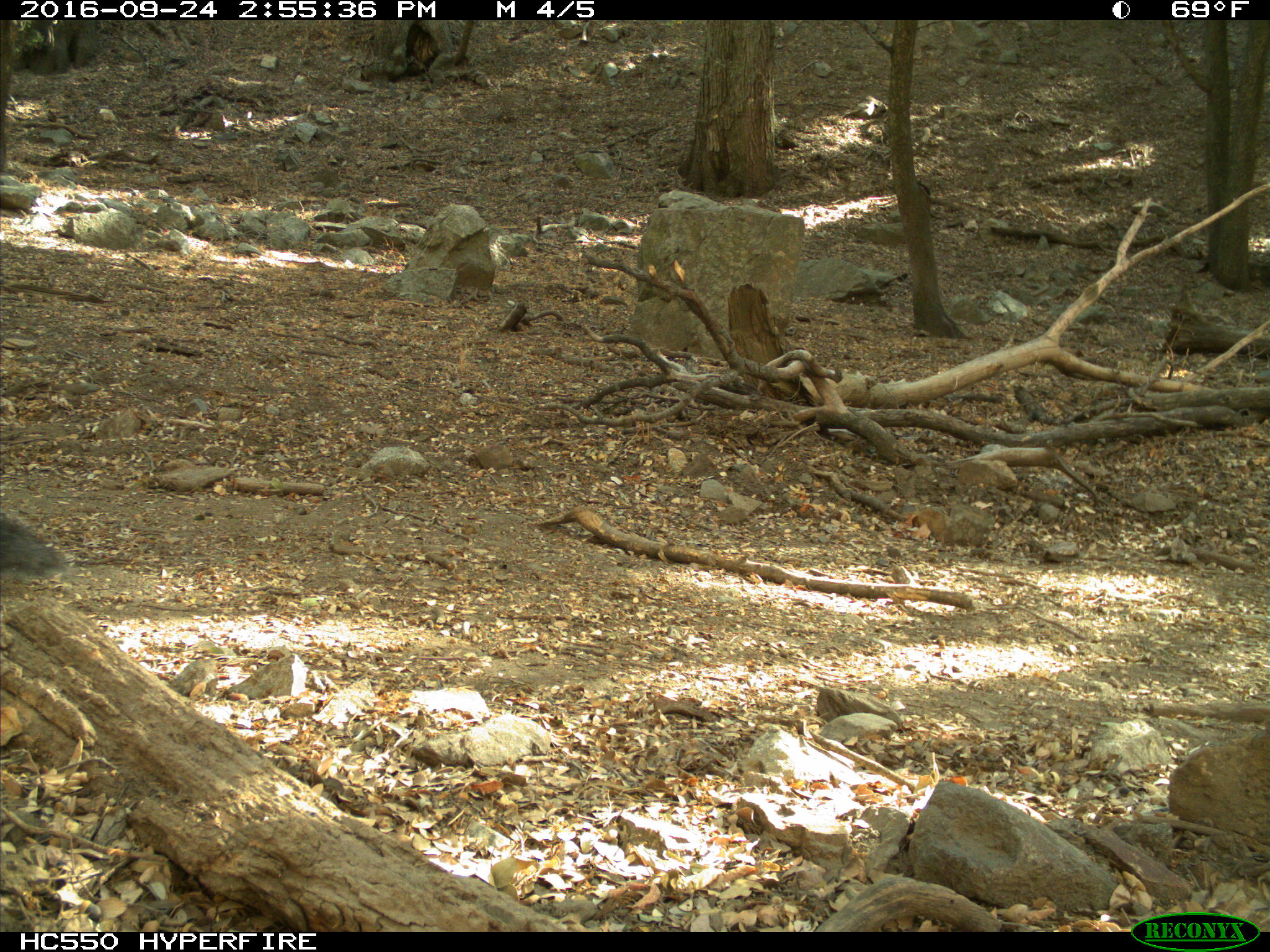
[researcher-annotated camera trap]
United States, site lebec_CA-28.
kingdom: Animalia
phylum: Chordata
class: Mammalia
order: Rodentia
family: Sciuridae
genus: Sciurus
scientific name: Sciurus carolinensis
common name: eastern gray squirrel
Sciurus carolinensis (eastern gray squirrel).